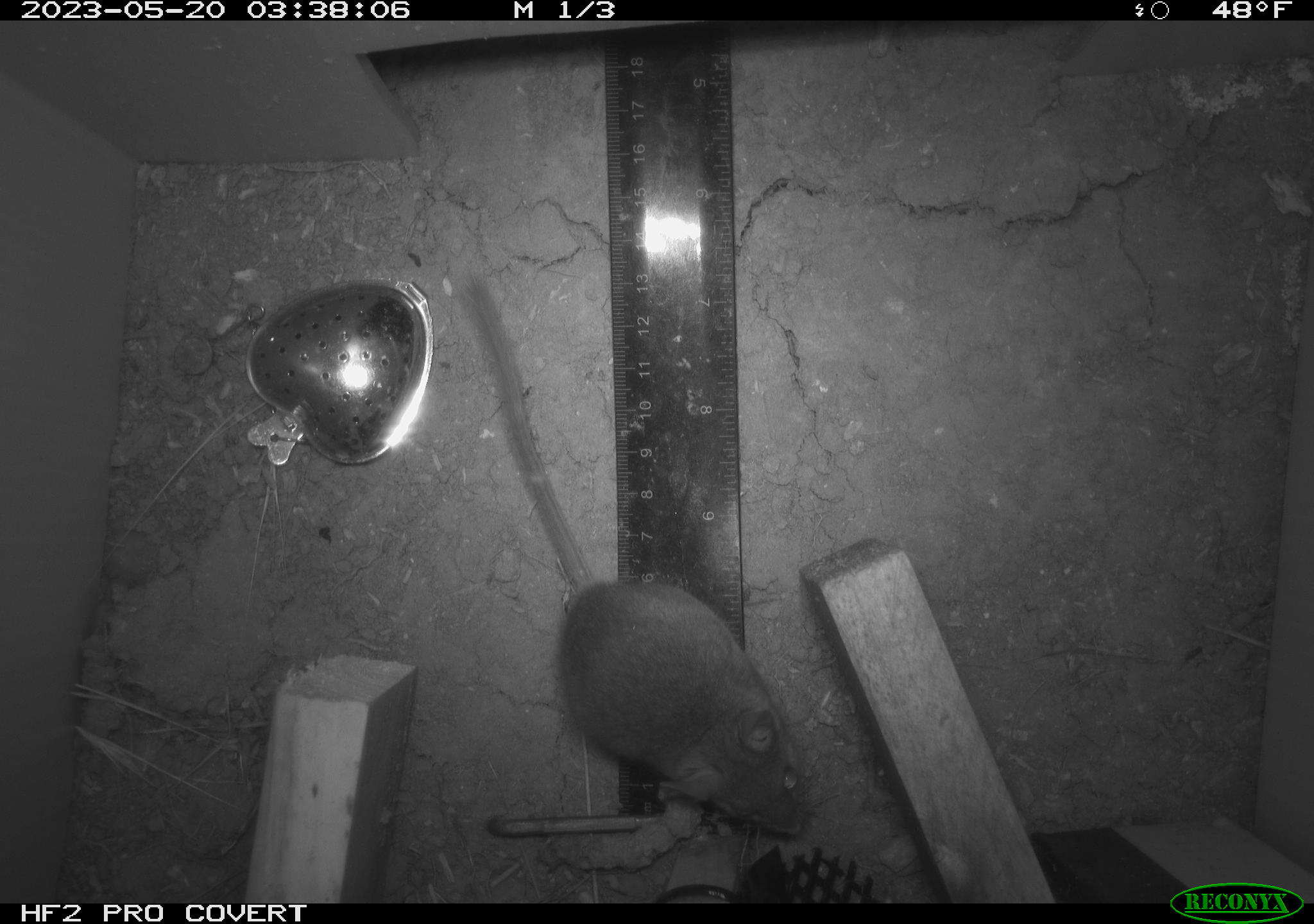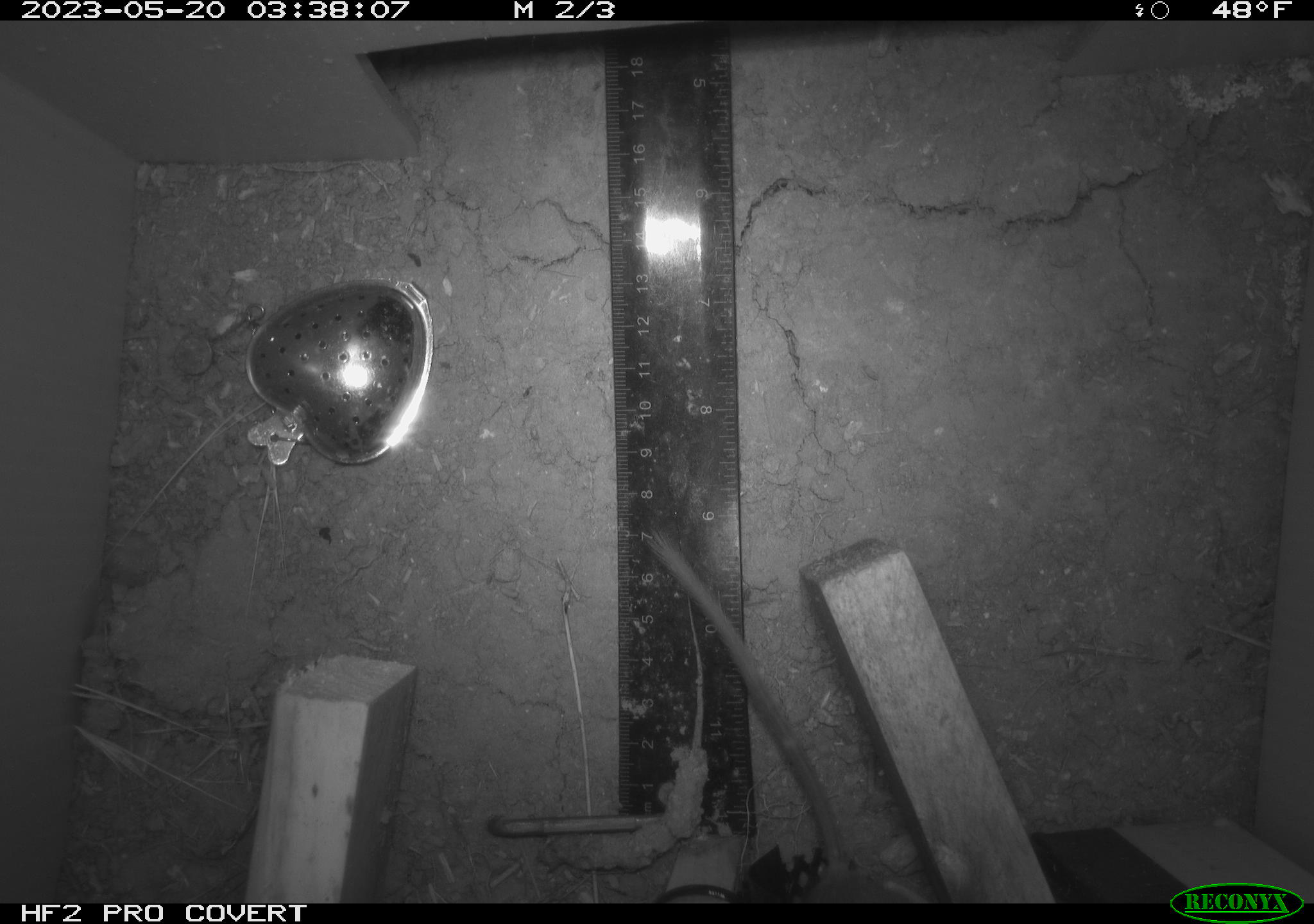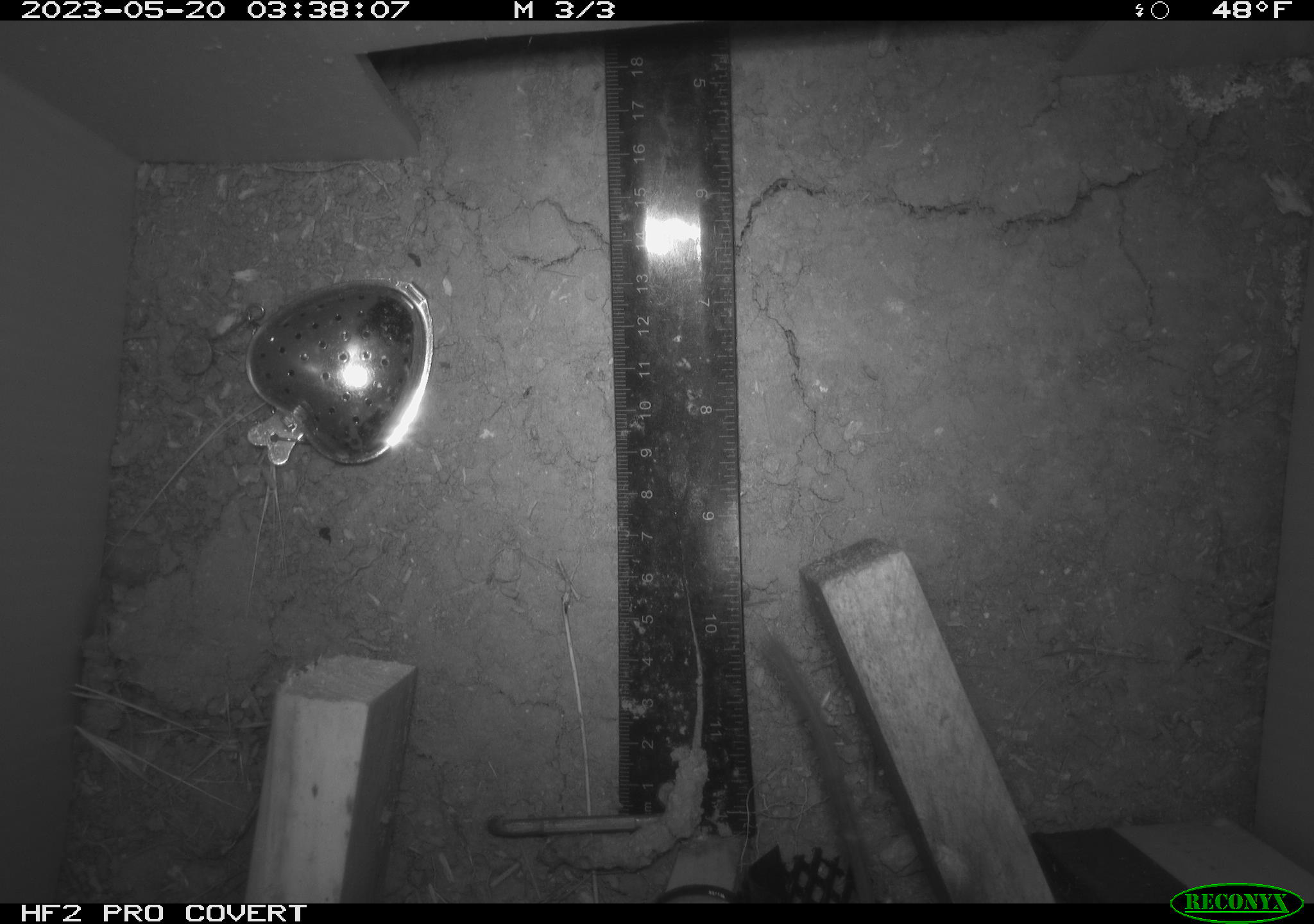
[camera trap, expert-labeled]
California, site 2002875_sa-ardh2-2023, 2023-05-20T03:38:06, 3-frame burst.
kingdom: Animalia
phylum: Chordata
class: Mammalia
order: Rodentia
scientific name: Rodentia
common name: mouse species